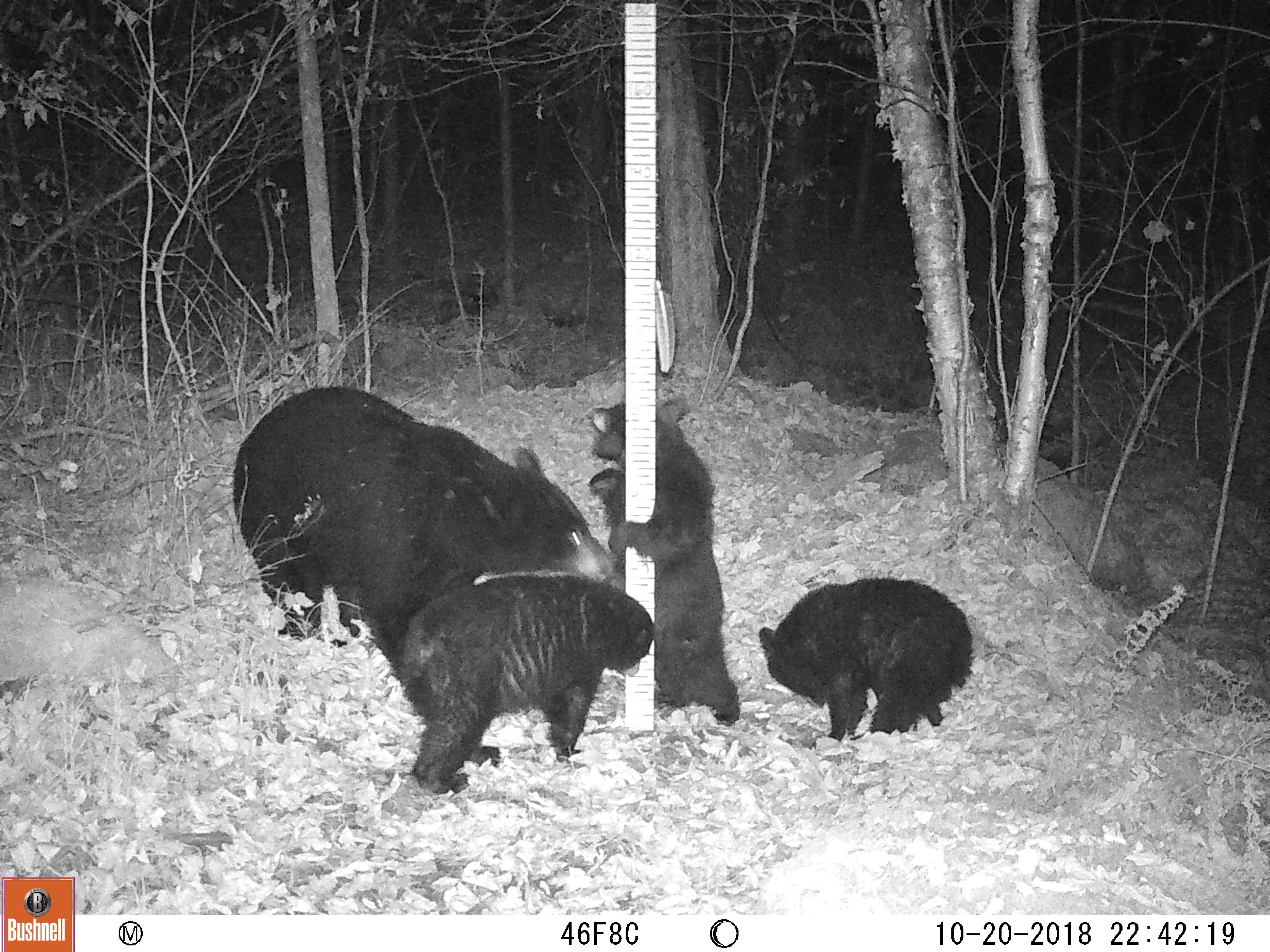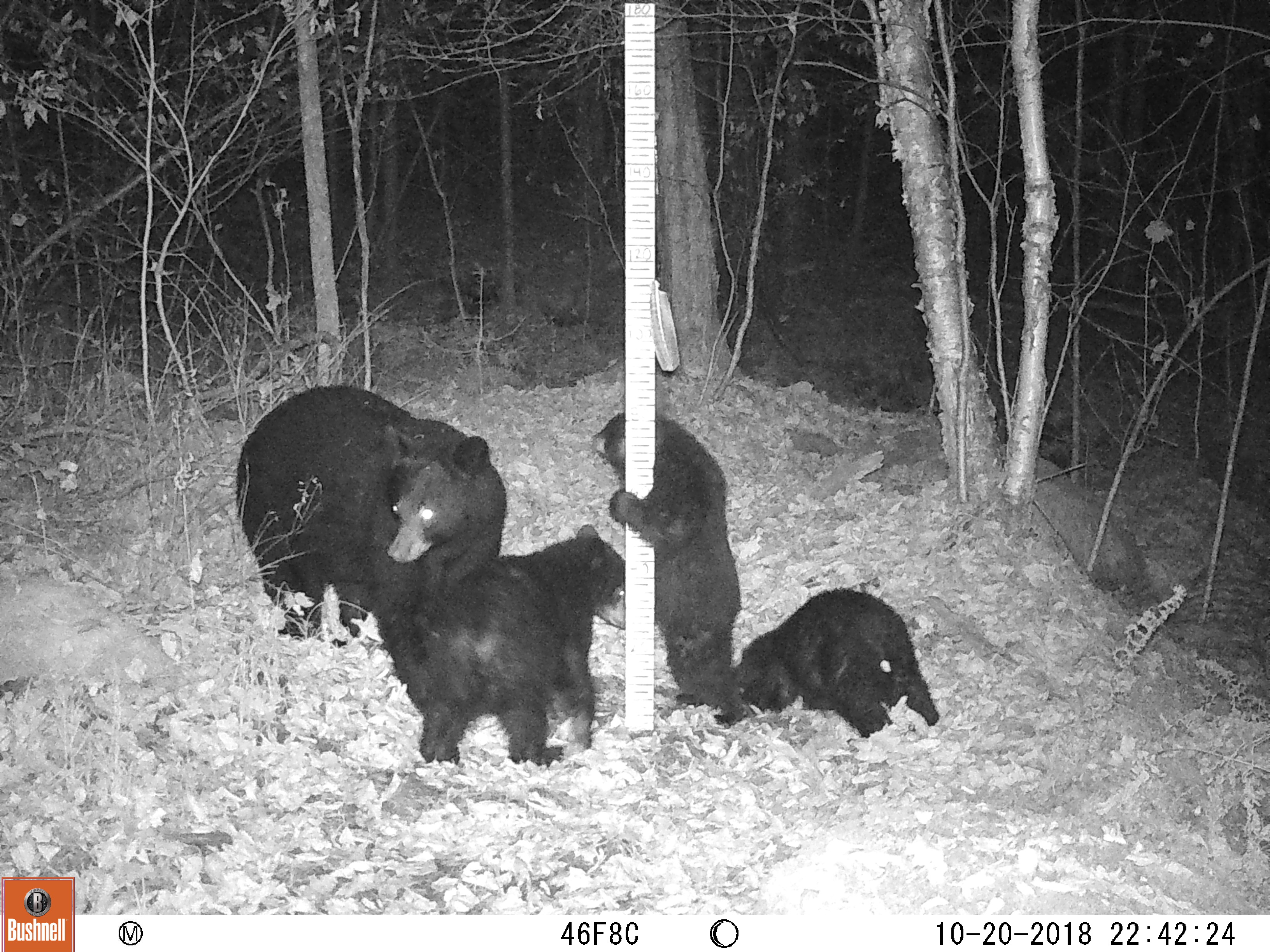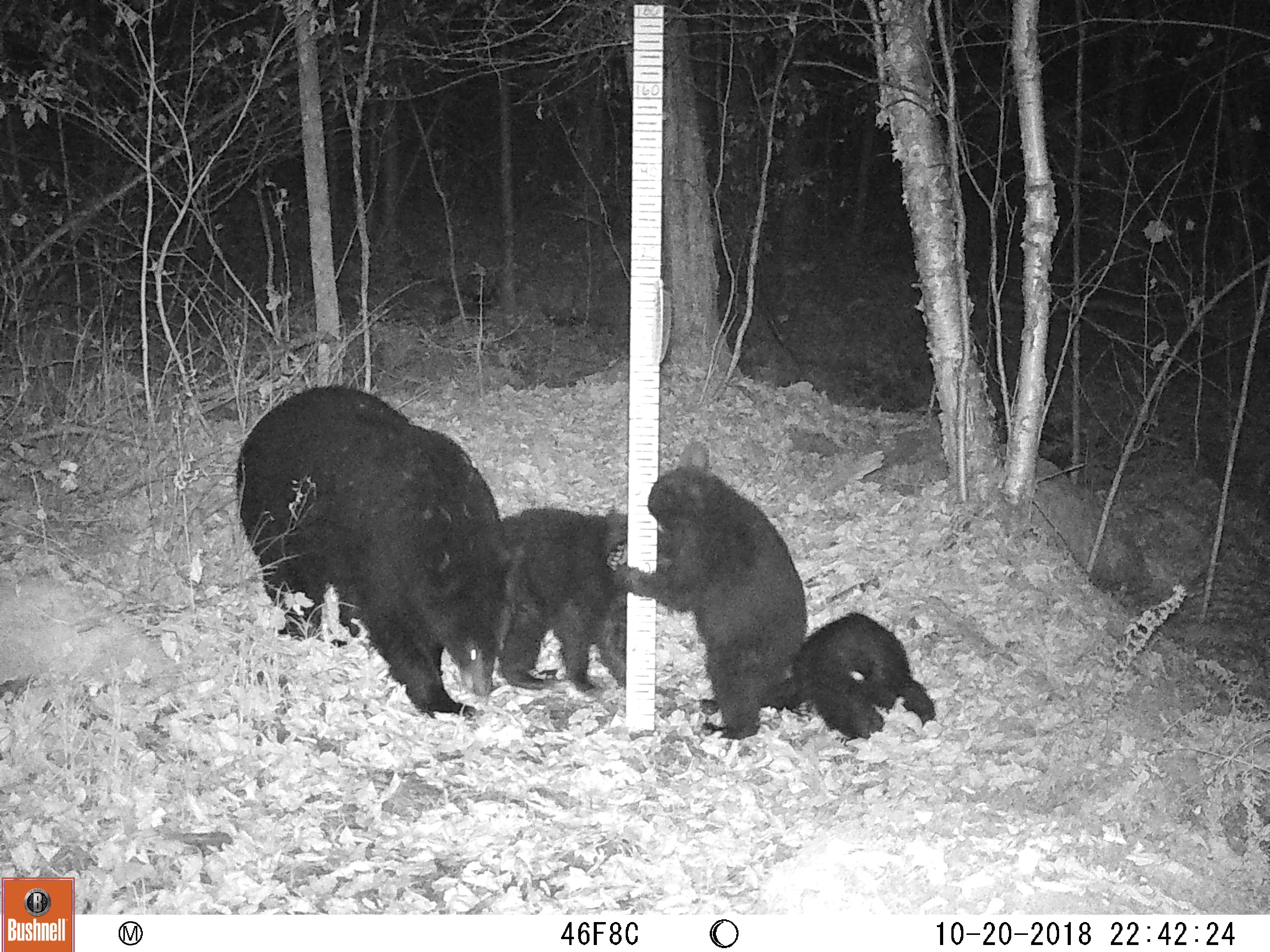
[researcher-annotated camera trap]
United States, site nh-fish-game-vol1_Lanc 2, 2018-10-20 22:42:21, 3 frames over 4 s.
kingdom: Animalia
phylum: Chordata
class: Mammalia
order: Carnivora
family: Ursidae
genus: Ursus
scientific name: Ursus americanus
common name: black bear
Black bear (Ursus americanus).